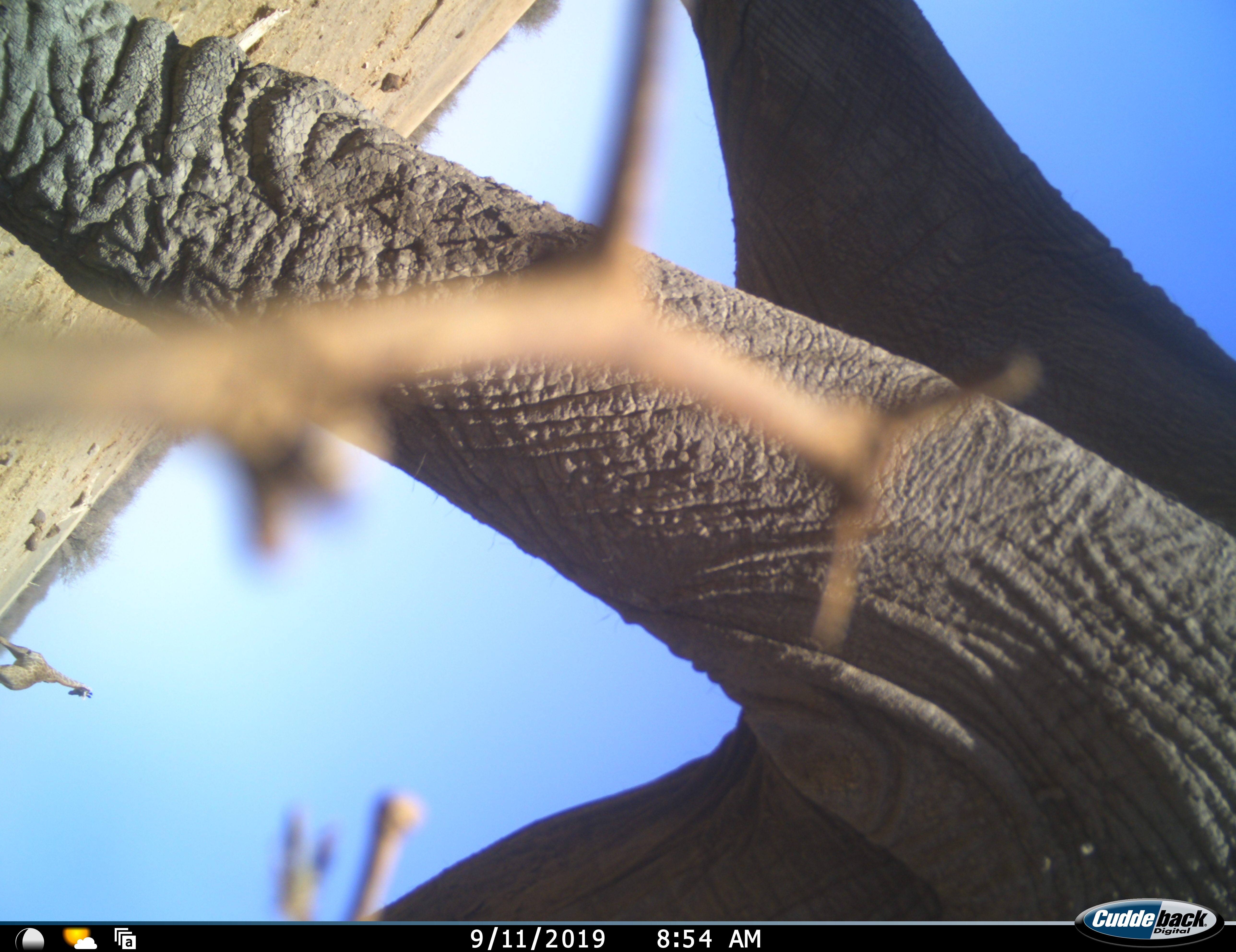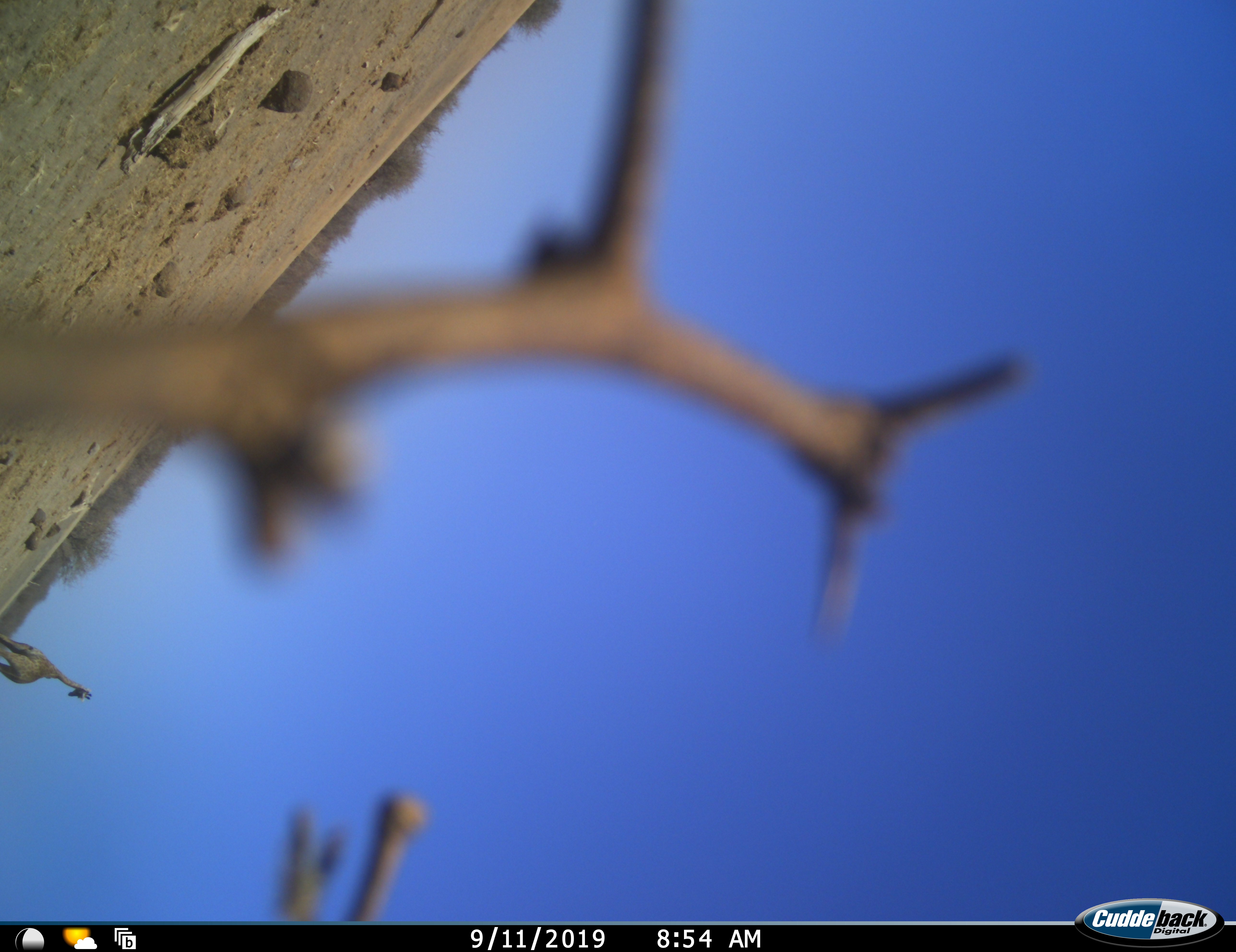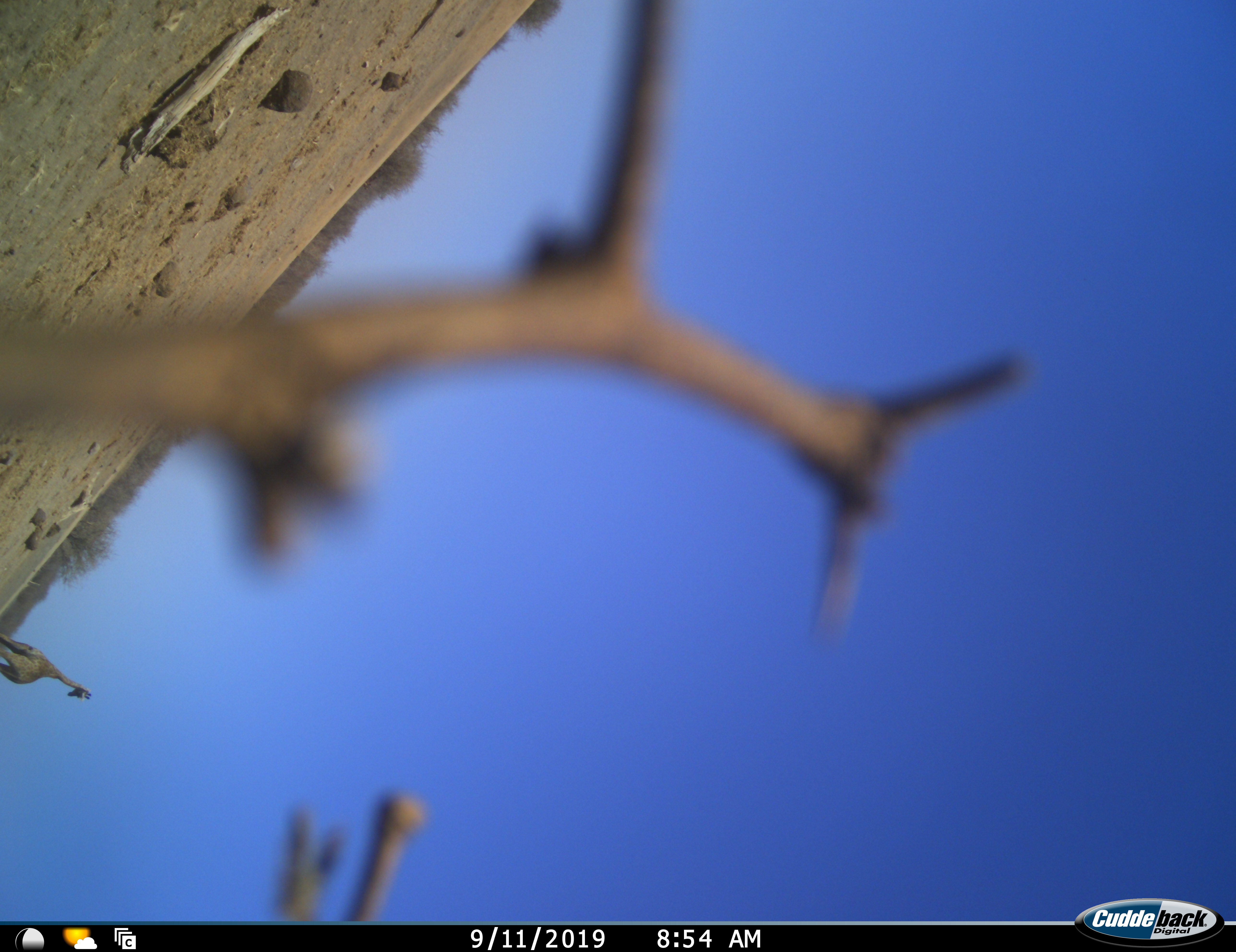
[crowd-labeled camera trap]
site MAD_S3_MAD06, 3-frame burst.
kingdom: Animalia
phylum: Chordata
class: Mammalia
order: Proboscidea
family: Elephantidae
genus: Loxodonta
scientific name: Loxodonta africana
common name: african bush elephant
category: elephant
Elephant (african bush elephant) (Loxodonta africana), count 1. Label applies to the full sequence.